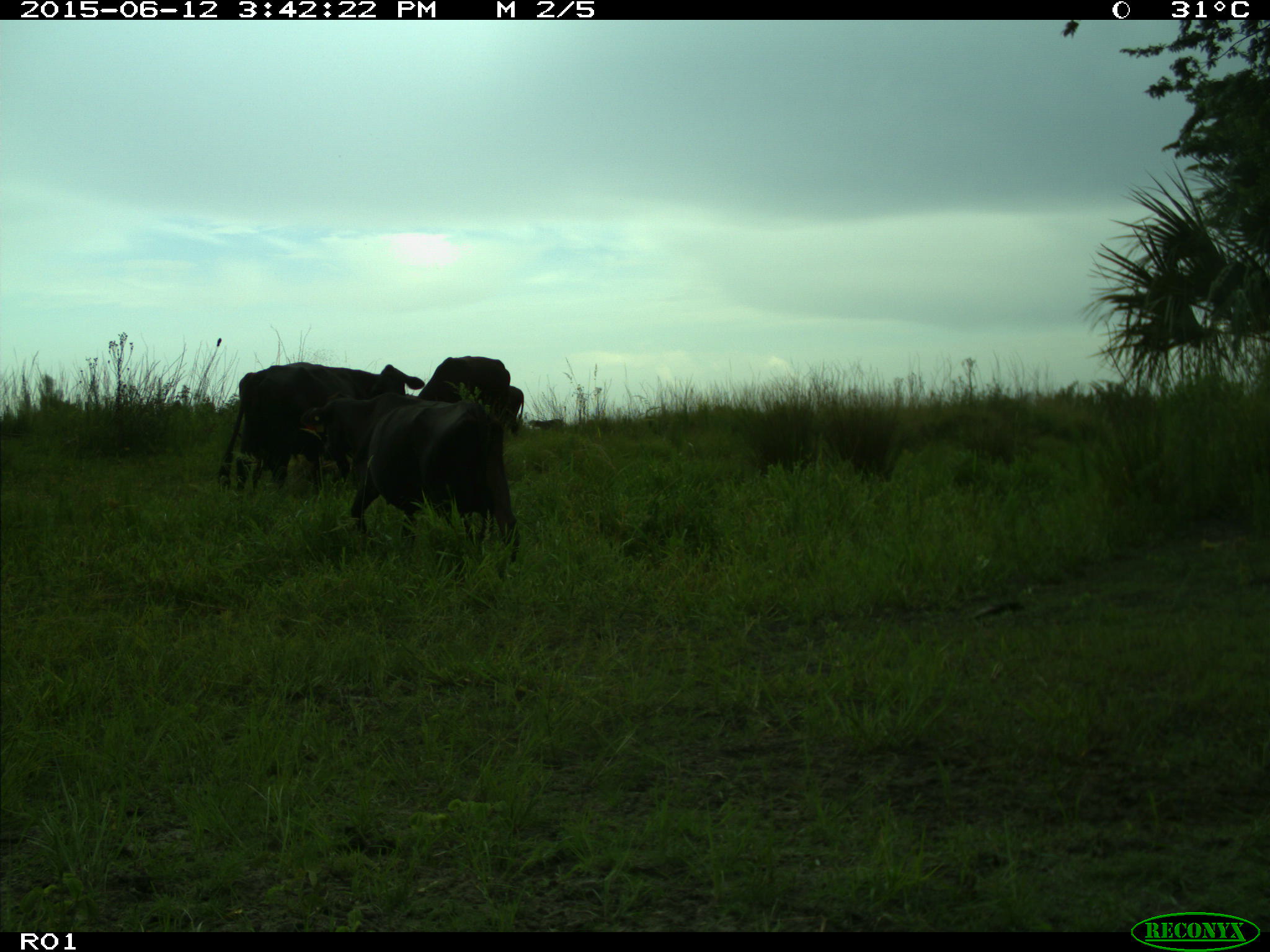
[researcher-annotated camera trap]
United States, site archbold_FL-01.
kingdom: Animalia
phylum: Chordata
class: Mammalia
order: Artiodactyla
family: Bovidae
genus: Bos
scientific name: Bos taurus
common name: domestic cow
Bos taurus (domestic cow).